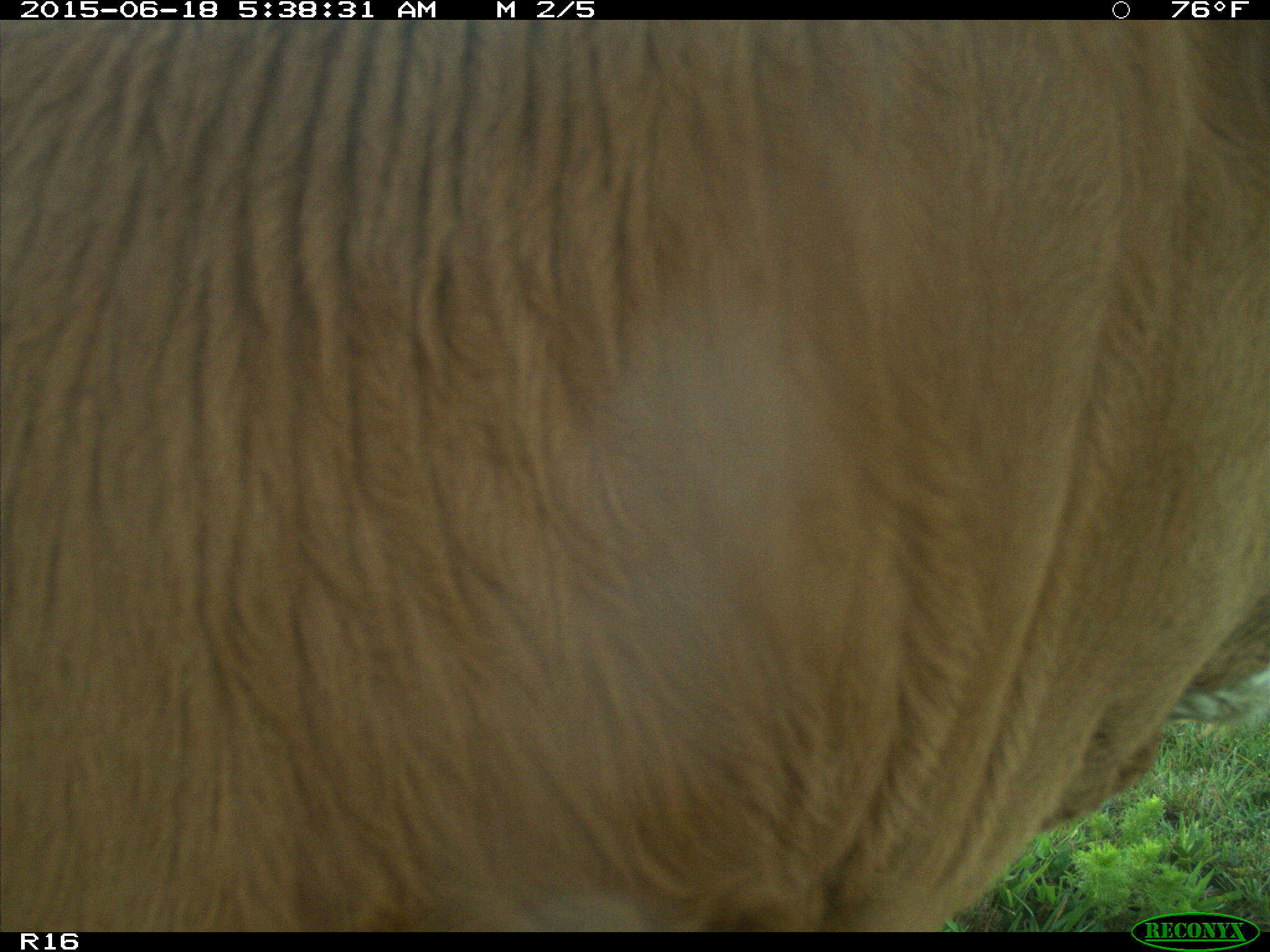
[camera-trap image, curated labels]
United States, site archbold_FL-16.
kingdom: Animalia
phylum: Chordata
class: Mammalia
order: Artiodactyla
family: Bovidae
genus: Bos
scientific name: Bos taurus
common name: domestic cow